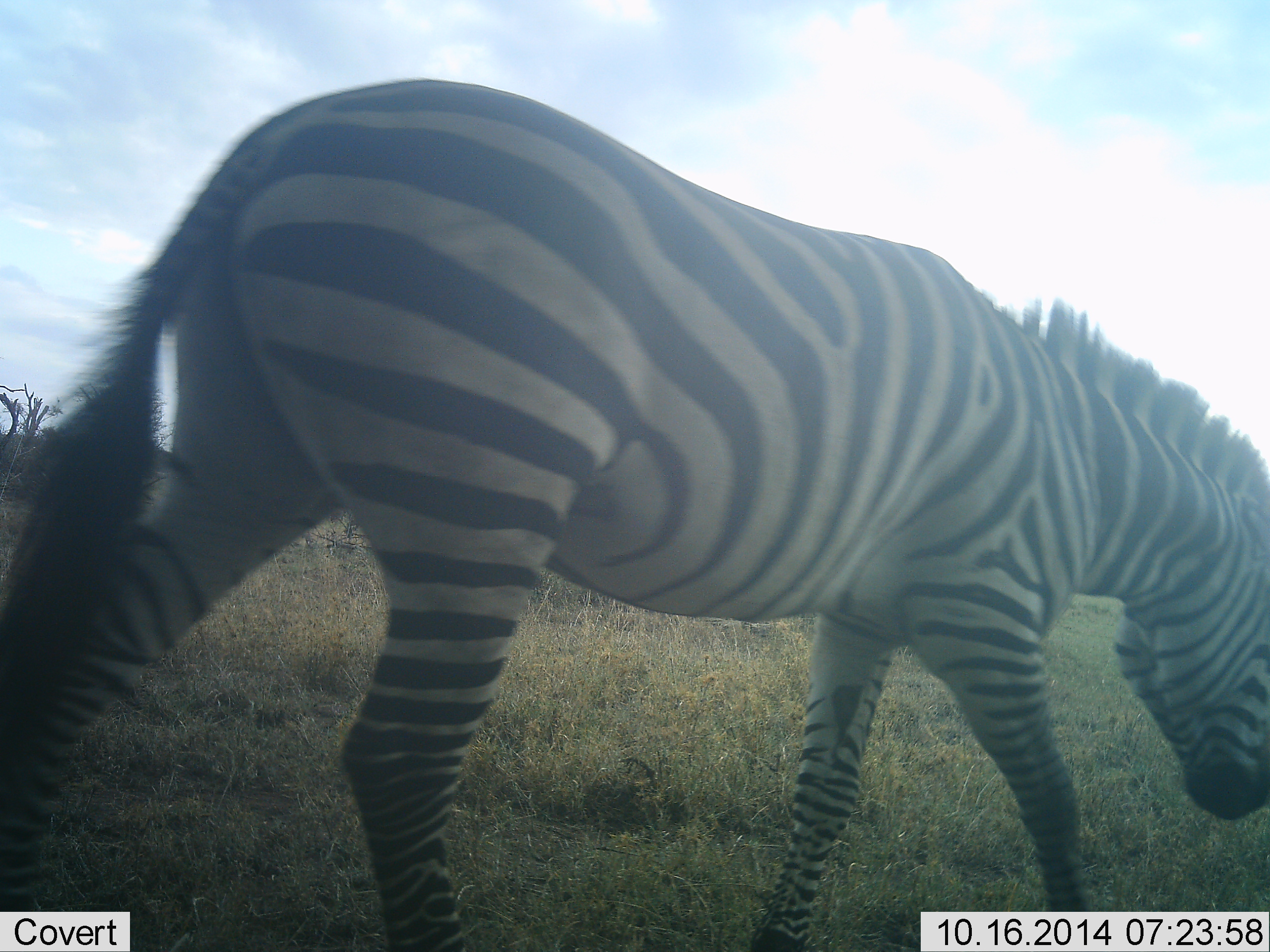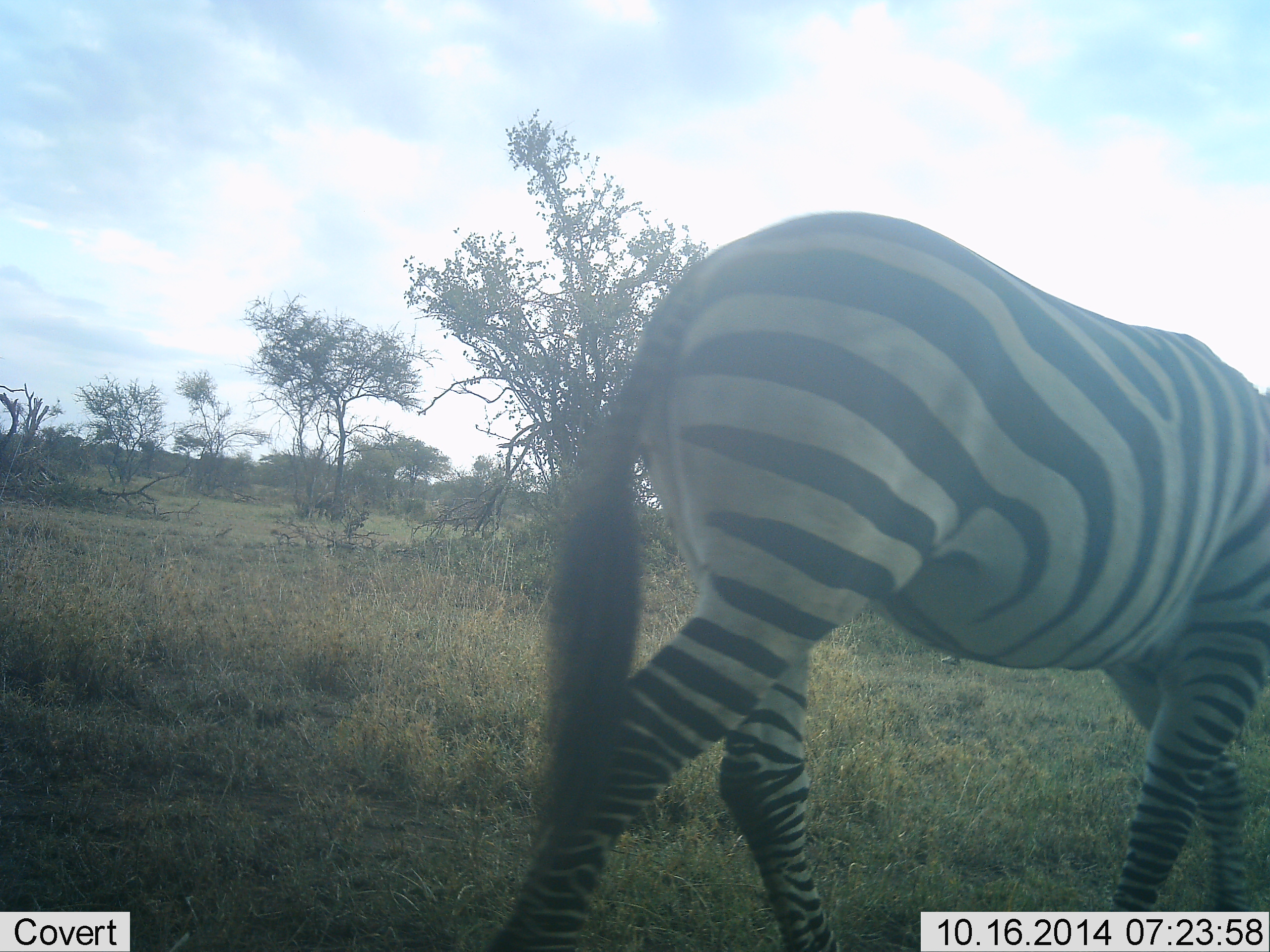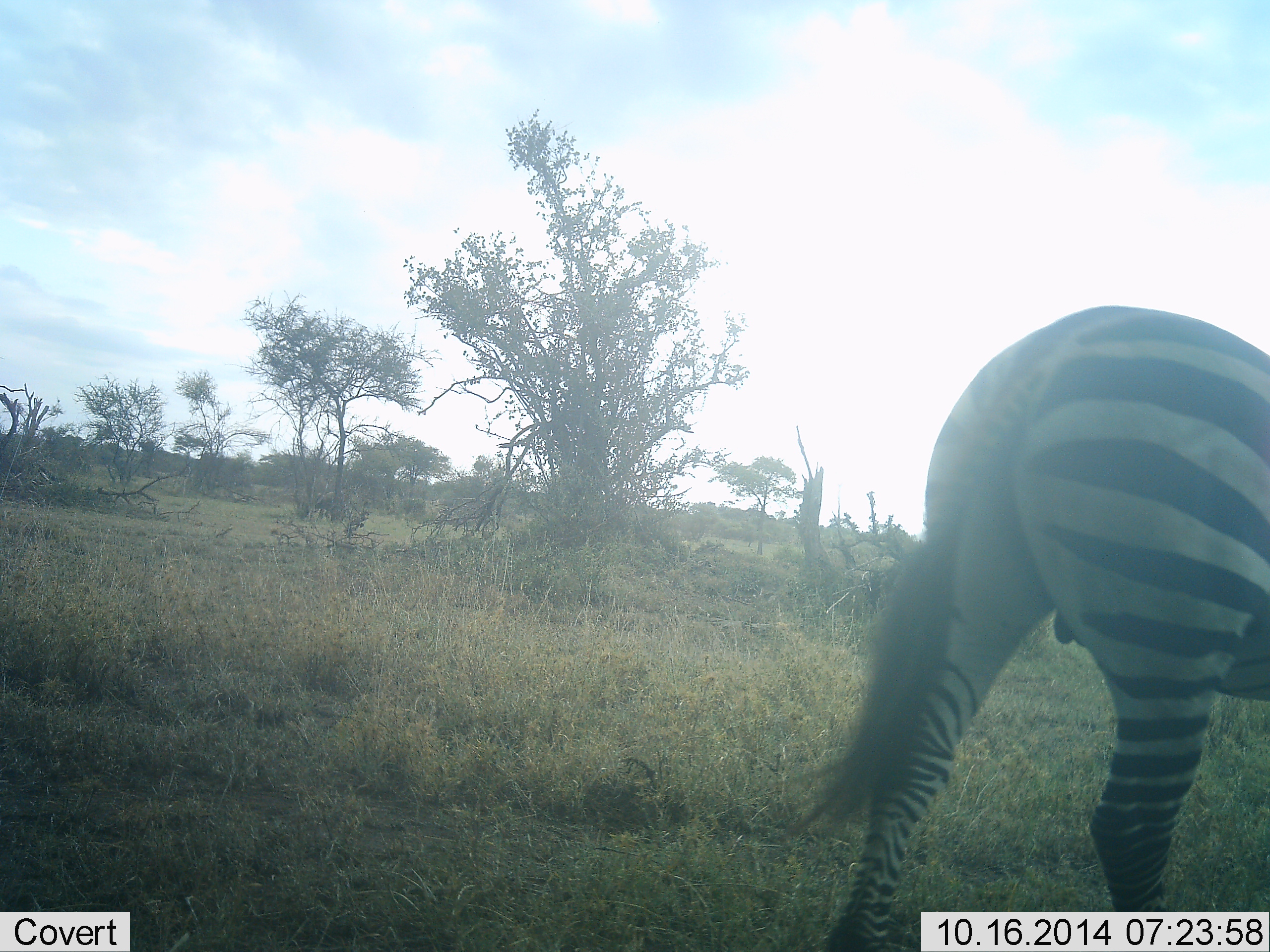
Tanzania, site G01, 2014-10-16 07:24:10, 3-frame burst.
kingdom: Animalia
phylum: Chordata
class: Mammalia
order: Perissodactyla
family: Equidae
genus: Equus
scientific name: Equus quagga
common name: plains zebra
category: zebra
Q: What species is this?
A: Zebra (plains zebra) (Equus quagga).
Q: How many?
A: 1.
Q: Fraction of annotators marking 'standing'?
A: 0%.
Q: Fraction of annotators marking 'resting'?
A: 0%.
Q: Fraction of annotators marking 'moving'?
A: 100%.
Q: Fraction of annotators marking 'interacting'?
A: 0%.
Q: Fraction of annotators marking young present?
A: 0%.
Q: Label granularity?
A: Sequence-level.